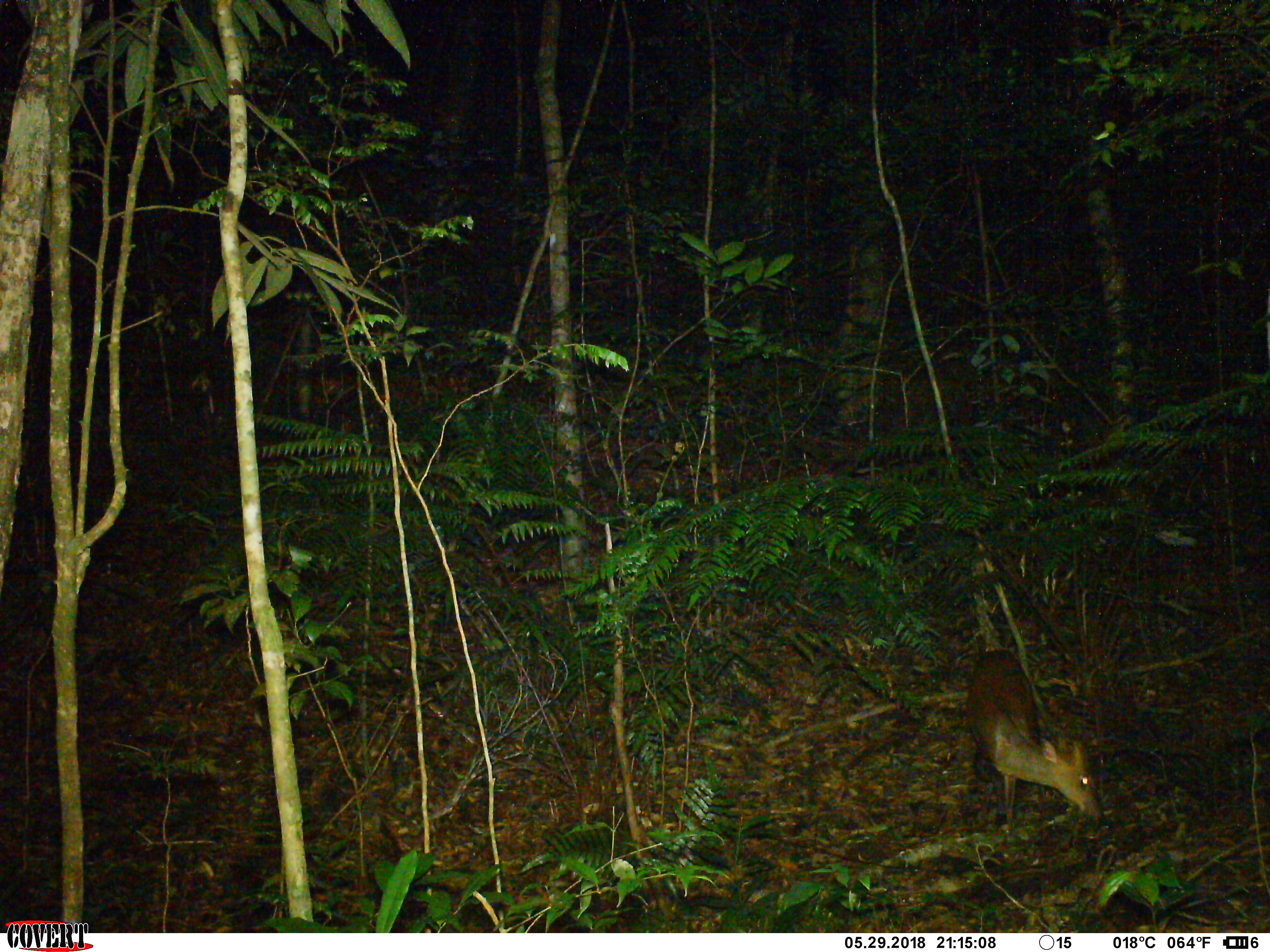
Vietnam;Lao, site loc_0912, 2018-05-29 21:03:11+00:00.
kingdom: Animalia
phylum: Chordata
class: Mammalia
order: Artiodactyla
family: Cervidae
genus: Muntiacus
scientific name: Muntiacus rooseveltorum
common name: roosevelt's muntjac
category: roosevelts muntjac group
Roosevelts muntjac group (roosevelt's muntjac) (Muntiacus rooseveltorum). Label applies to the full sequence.